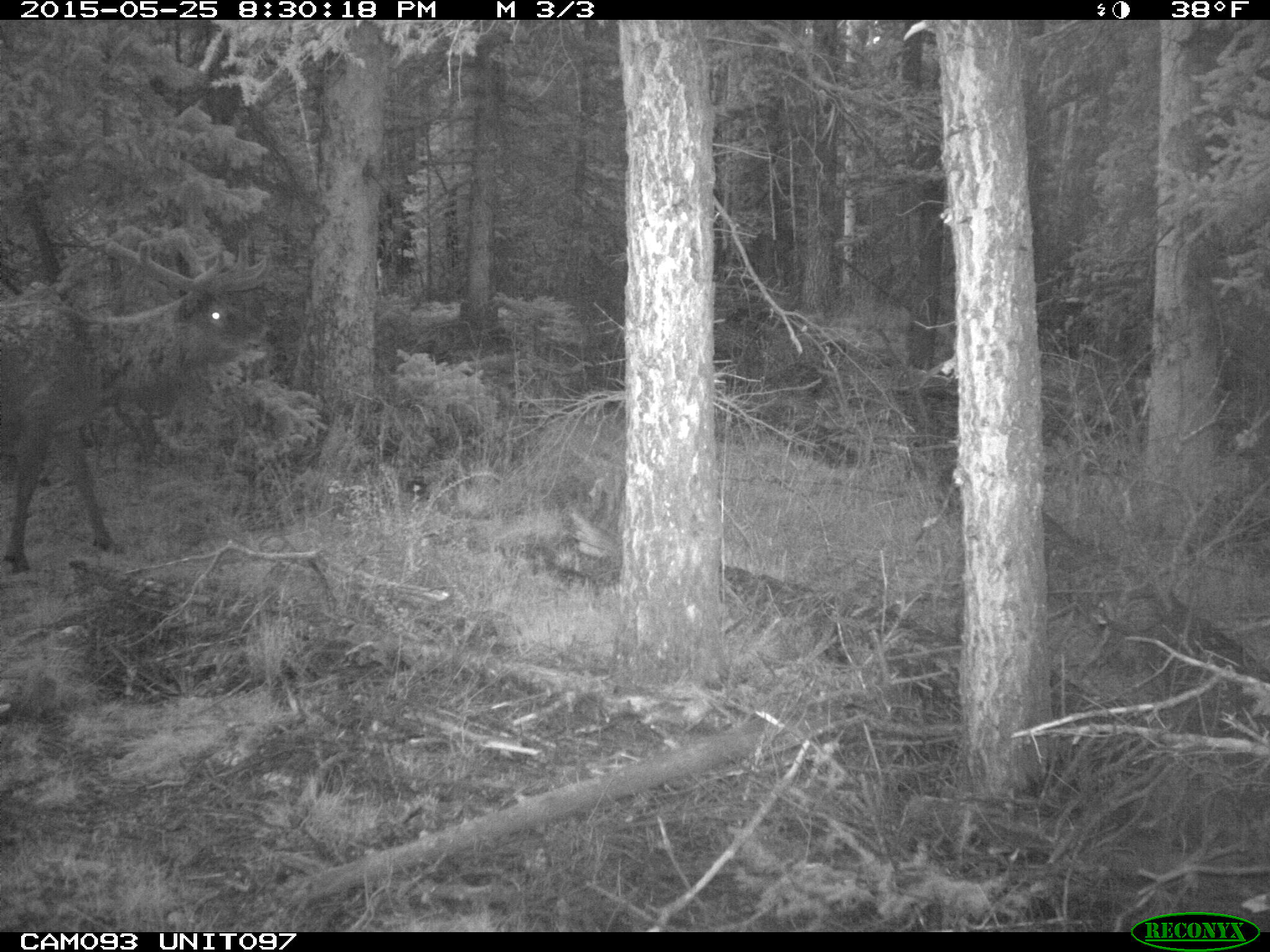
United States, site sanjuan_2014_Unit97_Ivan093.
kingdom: Animalia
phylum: Chordata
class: Mammalia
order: Artiodactyla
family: Cervidae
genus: Cervus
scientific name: Cervus elaphus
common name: red deer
Cervus elaphus (red deer).